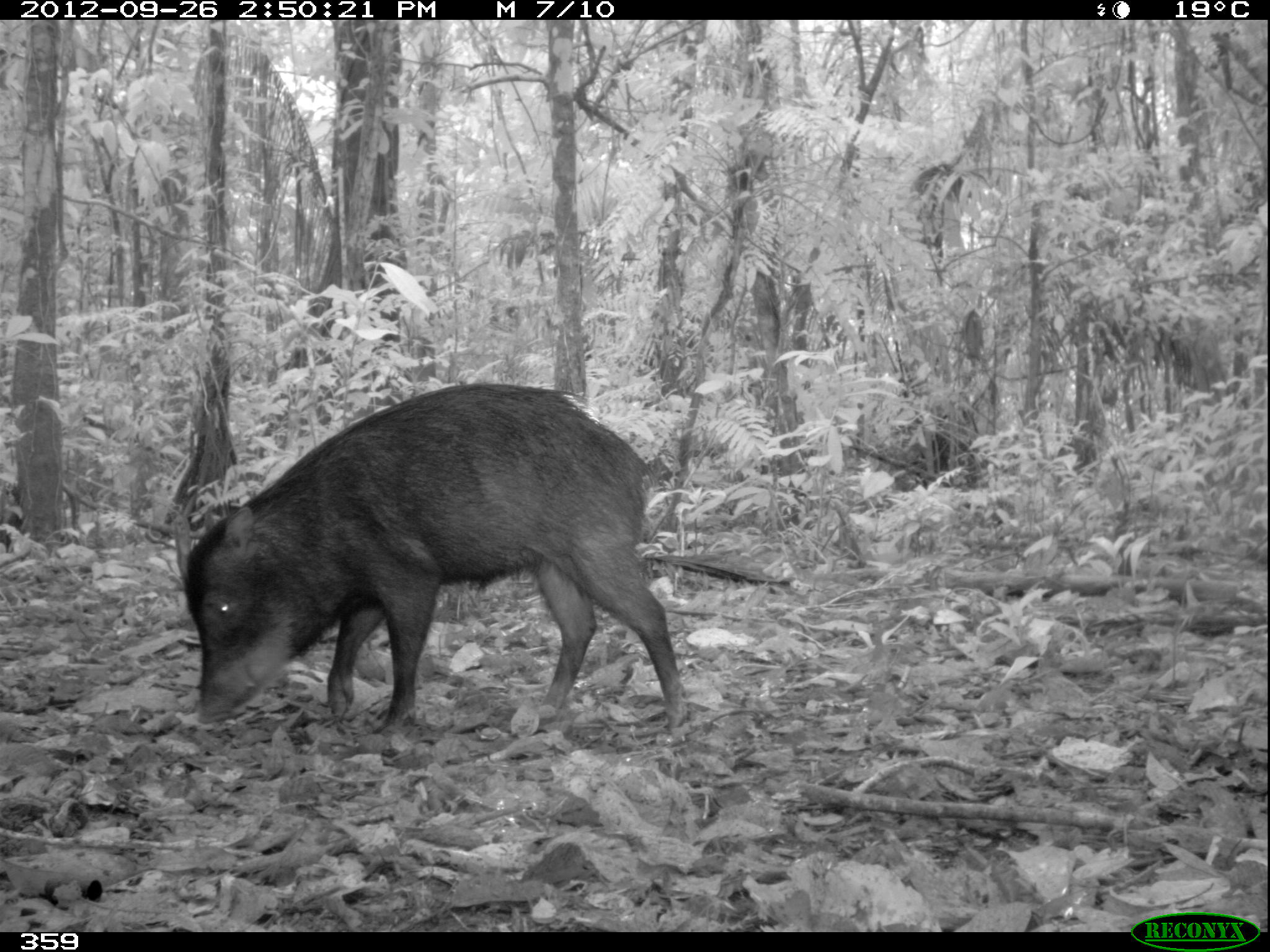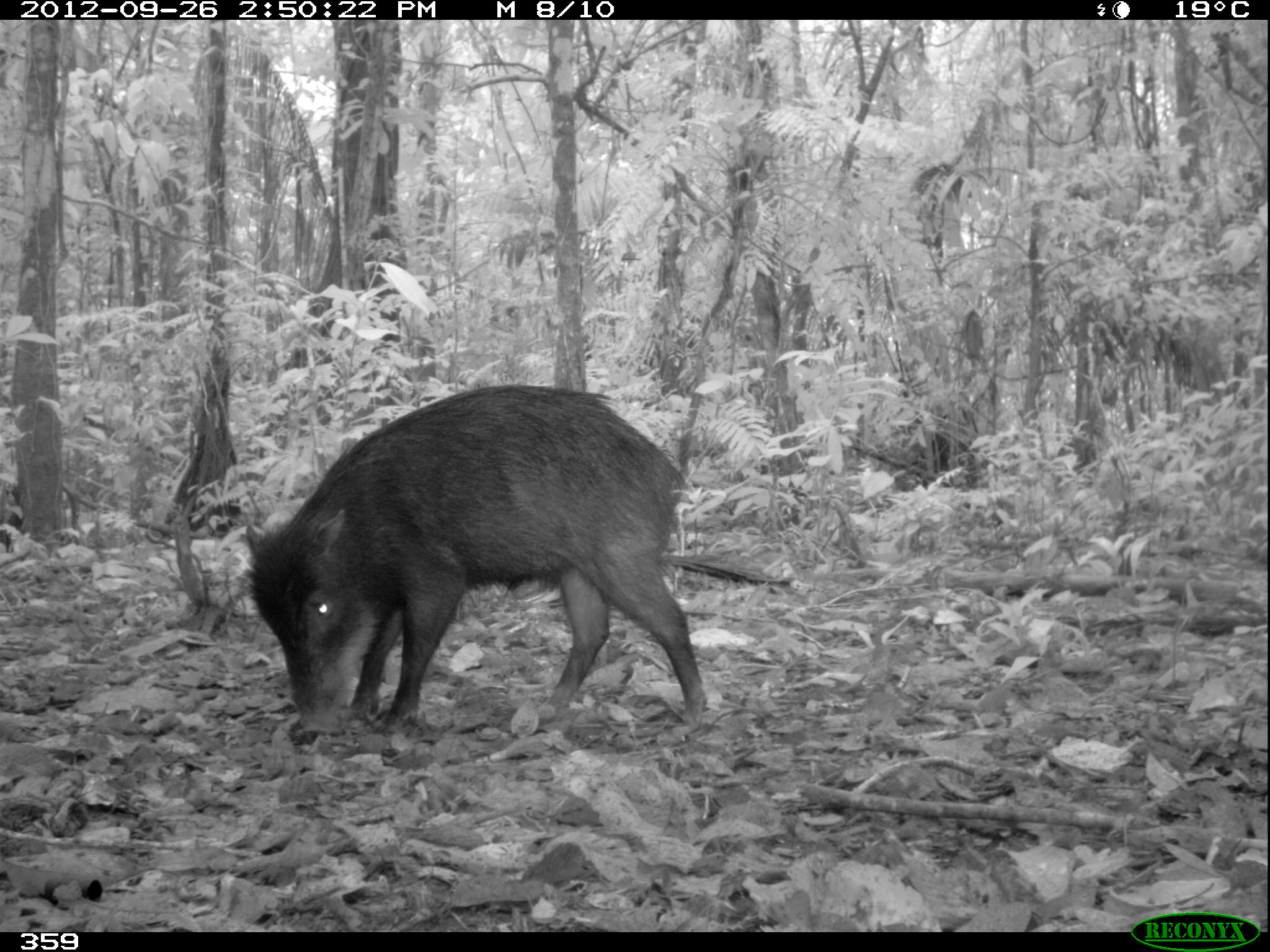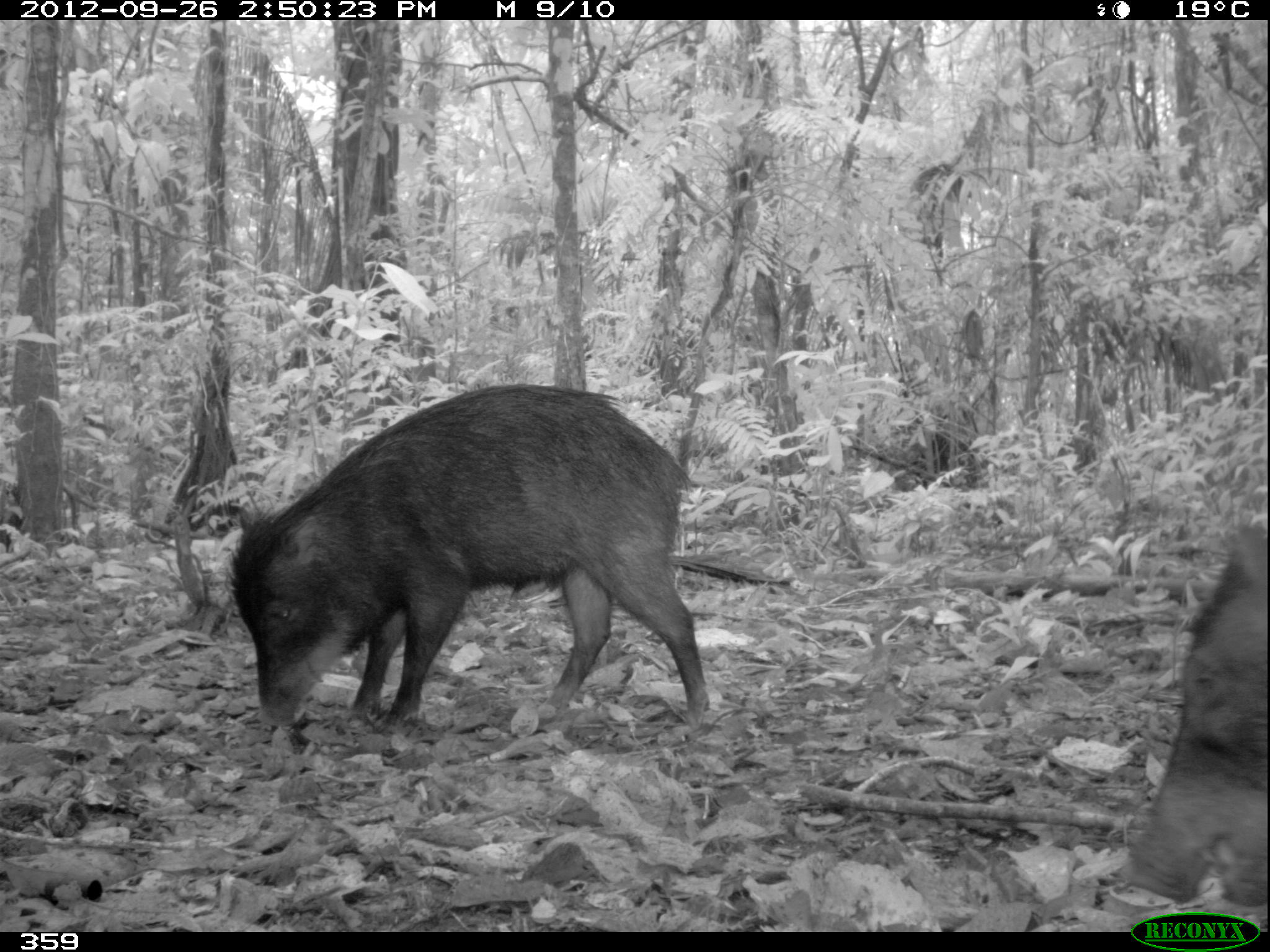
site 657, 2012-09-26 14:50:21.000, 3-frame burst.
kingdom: Animalia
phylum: Chordata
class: Mammalia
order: Artiodactyla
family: Tayassuidae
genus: Tayassu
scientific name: Tayassu pecari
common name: white-lipped peccary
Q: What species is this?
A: Tayassu pecari (white-lipped peccary).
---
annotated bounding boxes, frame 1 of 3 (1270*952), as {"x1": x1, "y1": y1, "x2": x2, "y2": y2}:
tayassu pecari: {"x1": 181, "y1": 381, "x2": 690, "y2": 730}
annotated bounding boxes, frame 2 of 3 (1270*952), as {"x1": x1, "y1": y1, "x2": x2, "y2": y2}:
tayassu pecari: {"x1": 241, "y1": 384, "x2": 707, "y2": 734}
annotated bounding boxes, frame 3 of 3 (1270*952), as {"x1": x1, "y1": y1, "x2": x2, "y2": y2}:
tayassu pecari: {"x1": 229, "y1": 380, "x2": 708, "y2": 732}; {"x1": 1110, "y1": 518, "x2": 1270, "y2": 908}